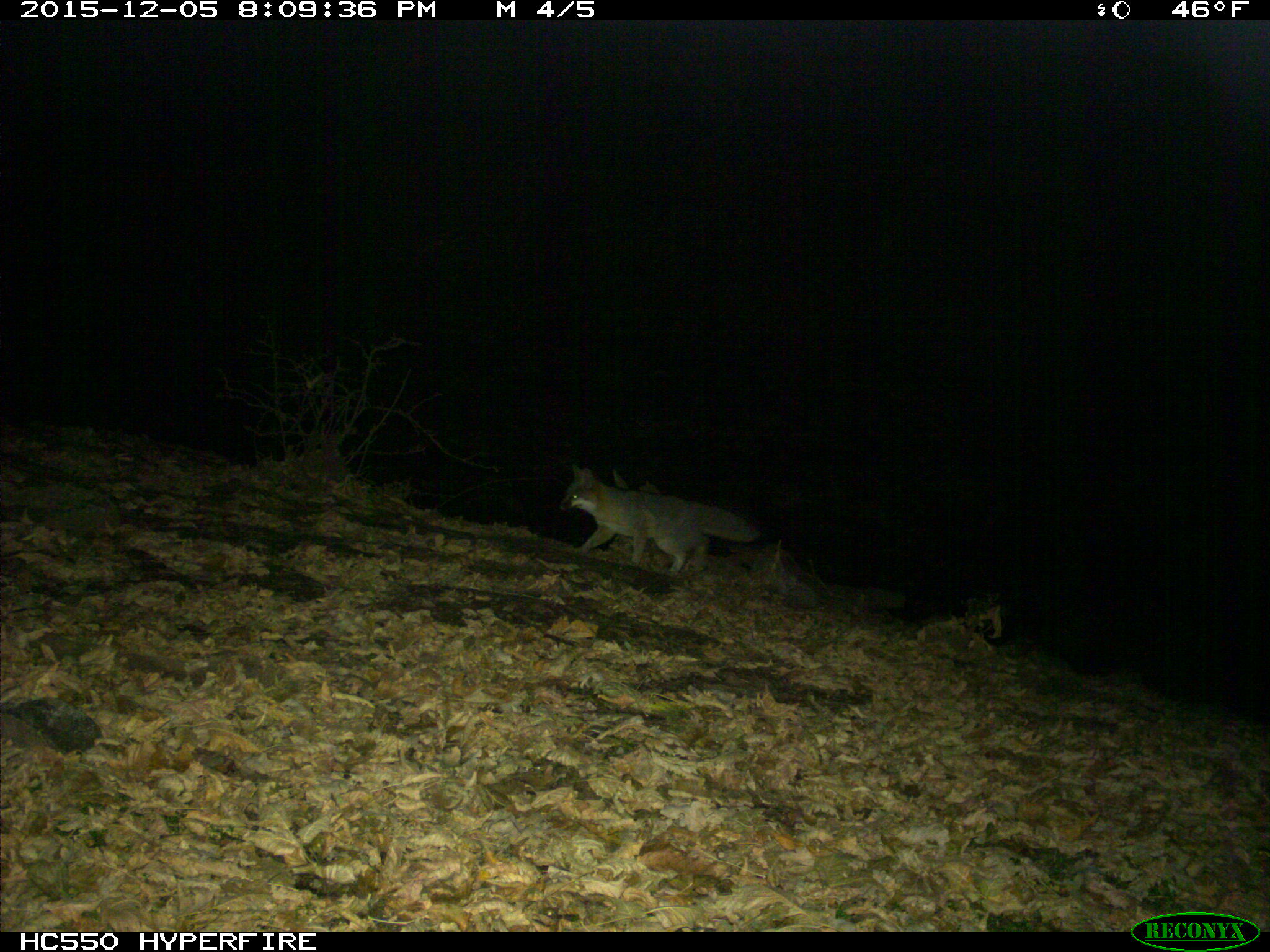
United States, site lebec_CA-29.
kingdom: Animalia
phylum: Chordata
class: Mammalia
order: Carnivora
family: Canidae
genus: Urocyon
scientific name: Urocyon cinereoargenteus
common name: gray fox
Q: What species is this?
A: Urocyon cinereoargenteus (gray fox).